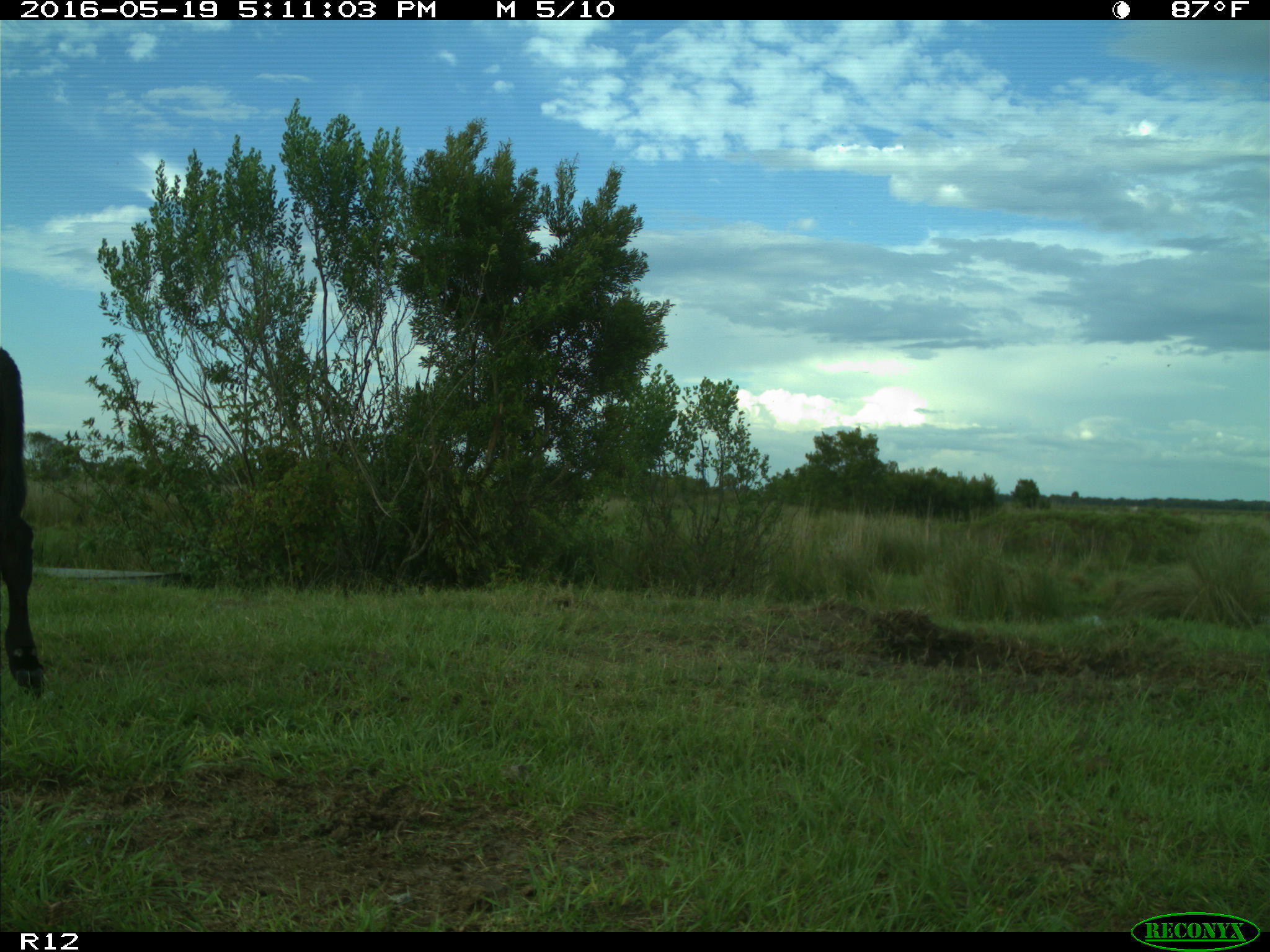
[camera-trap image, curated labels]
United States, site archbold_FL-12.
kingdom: Animalia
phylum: Chordata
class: Mammalia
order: Artiodactyla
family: Bovidae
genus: Bos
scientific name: Bos taurus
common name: domestic cow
Bos taurus (domestic cow).